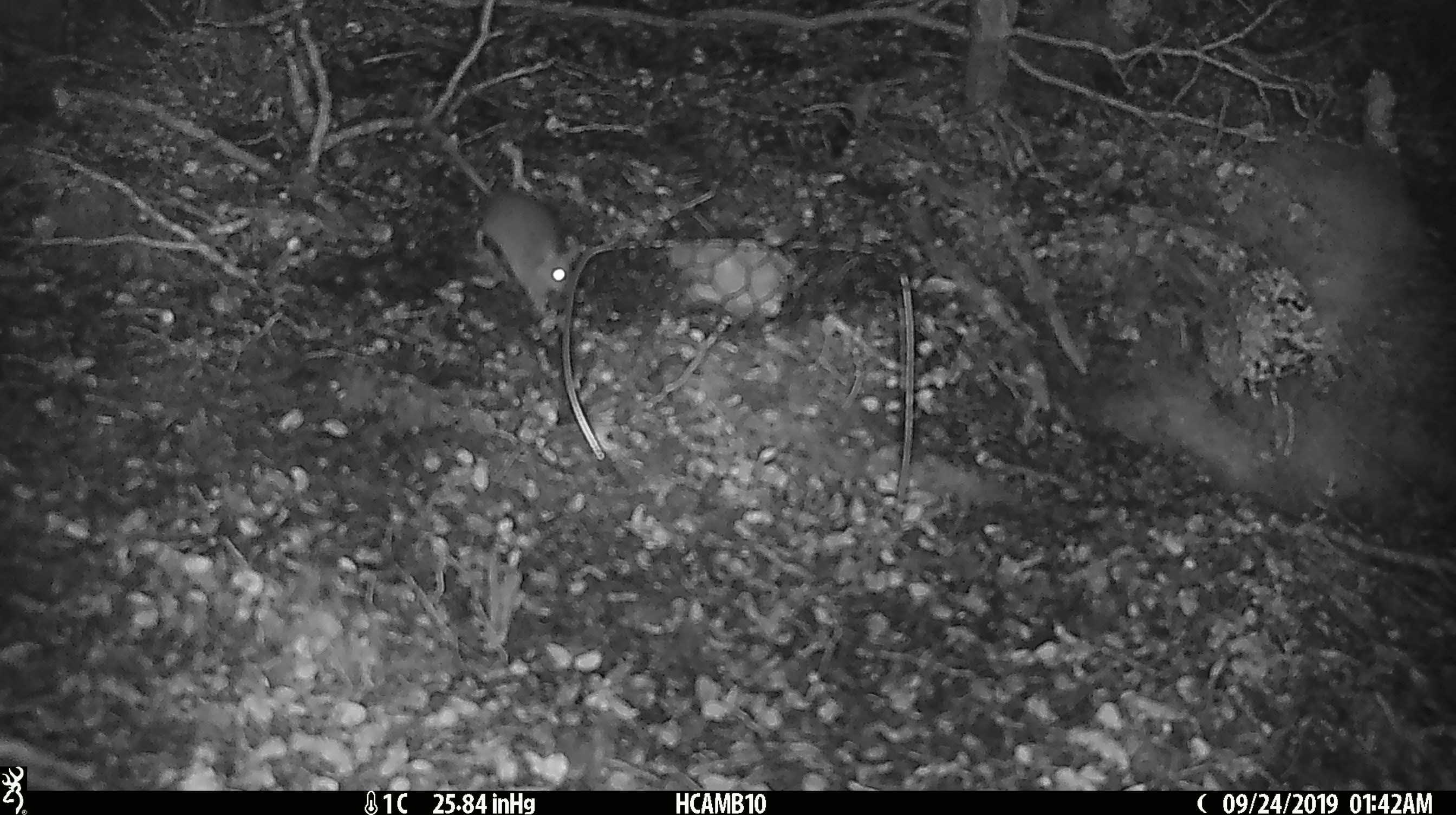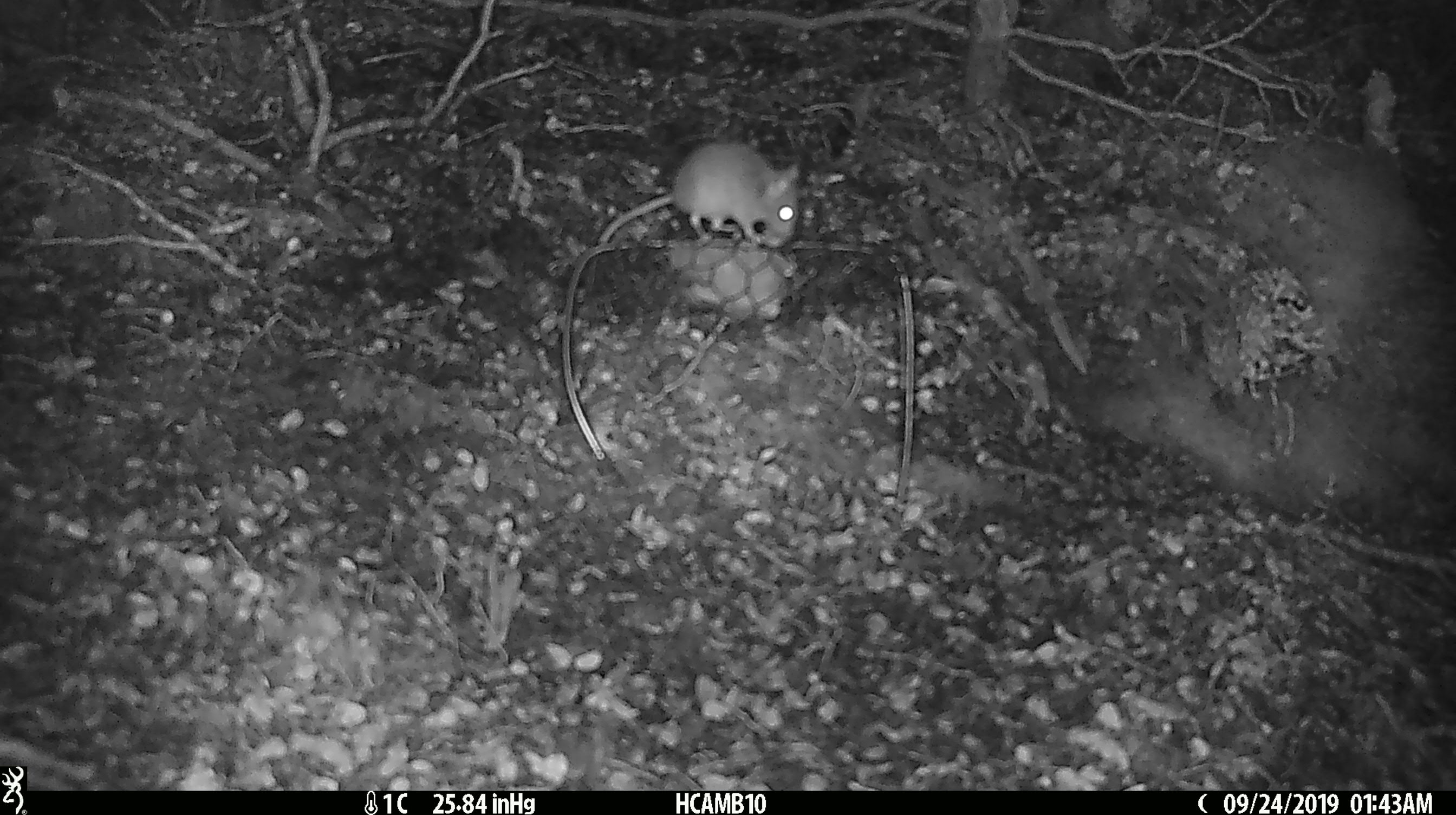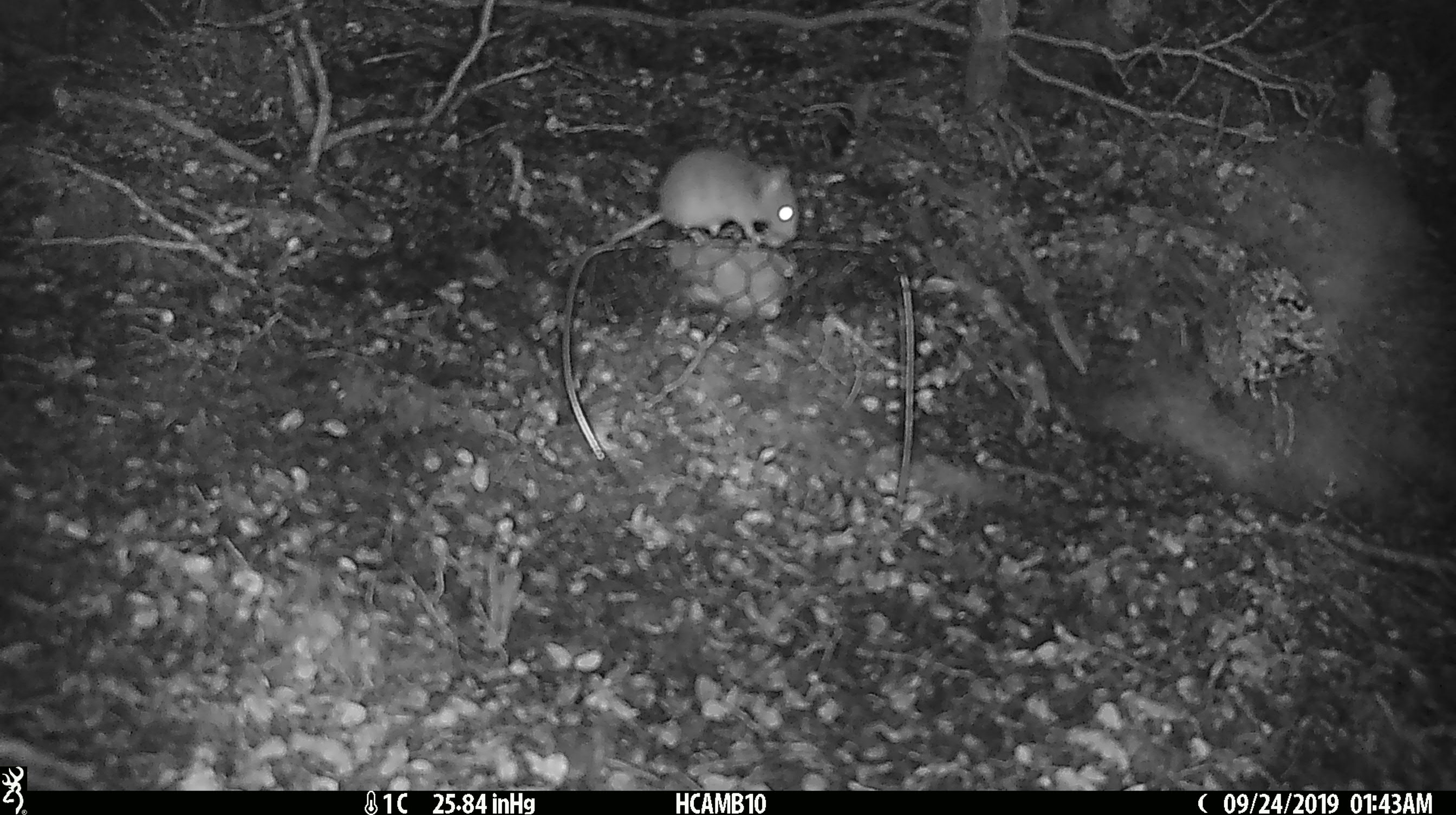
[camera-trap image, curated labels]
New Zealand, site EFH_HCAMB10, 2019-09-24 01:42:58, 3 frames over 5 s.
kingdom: Animalia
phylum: Chordata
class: Mammalia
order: Rodentia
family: Muridae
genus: Mus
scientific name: Mus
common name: mouse